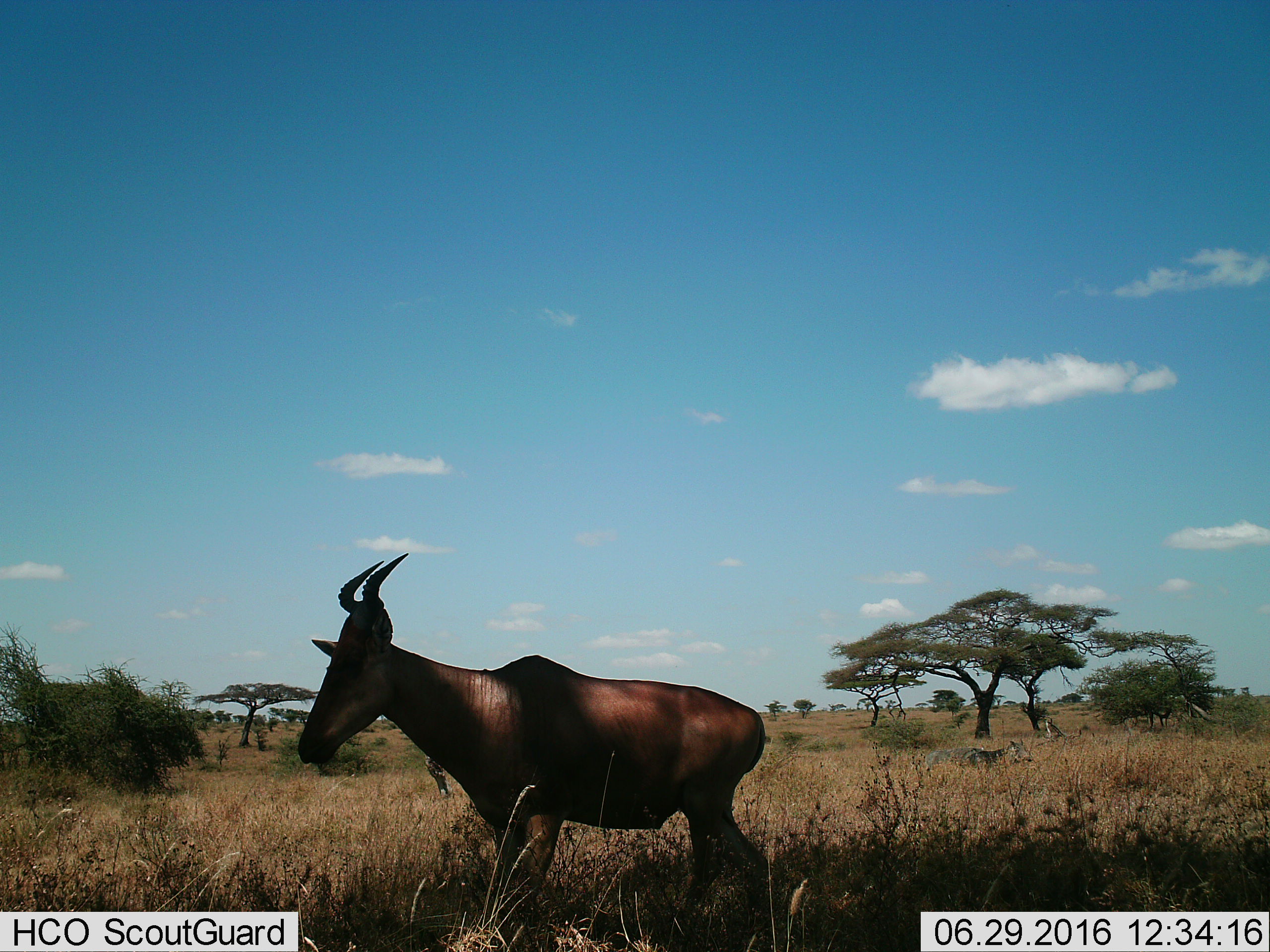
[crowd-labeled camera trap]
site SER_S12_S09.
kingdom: Animalia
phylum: Chordata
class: Mammalia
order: Artiodactyla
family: Bovidae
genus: Alcelaphus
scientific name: Alcelaphus buselaphus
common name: hartebeest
Hartebeest (Alcelaphus buselaphus), count 1. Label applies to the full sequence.